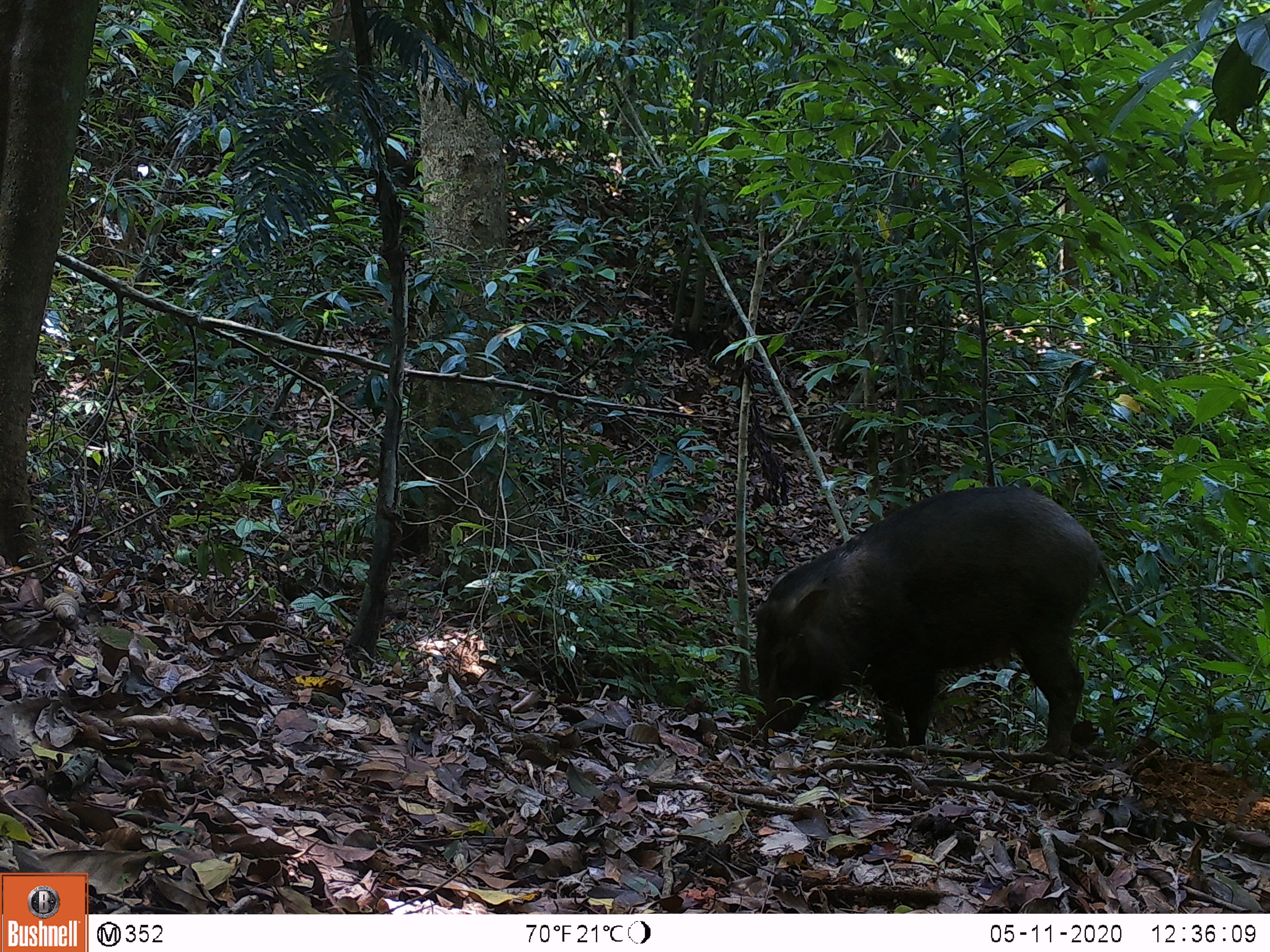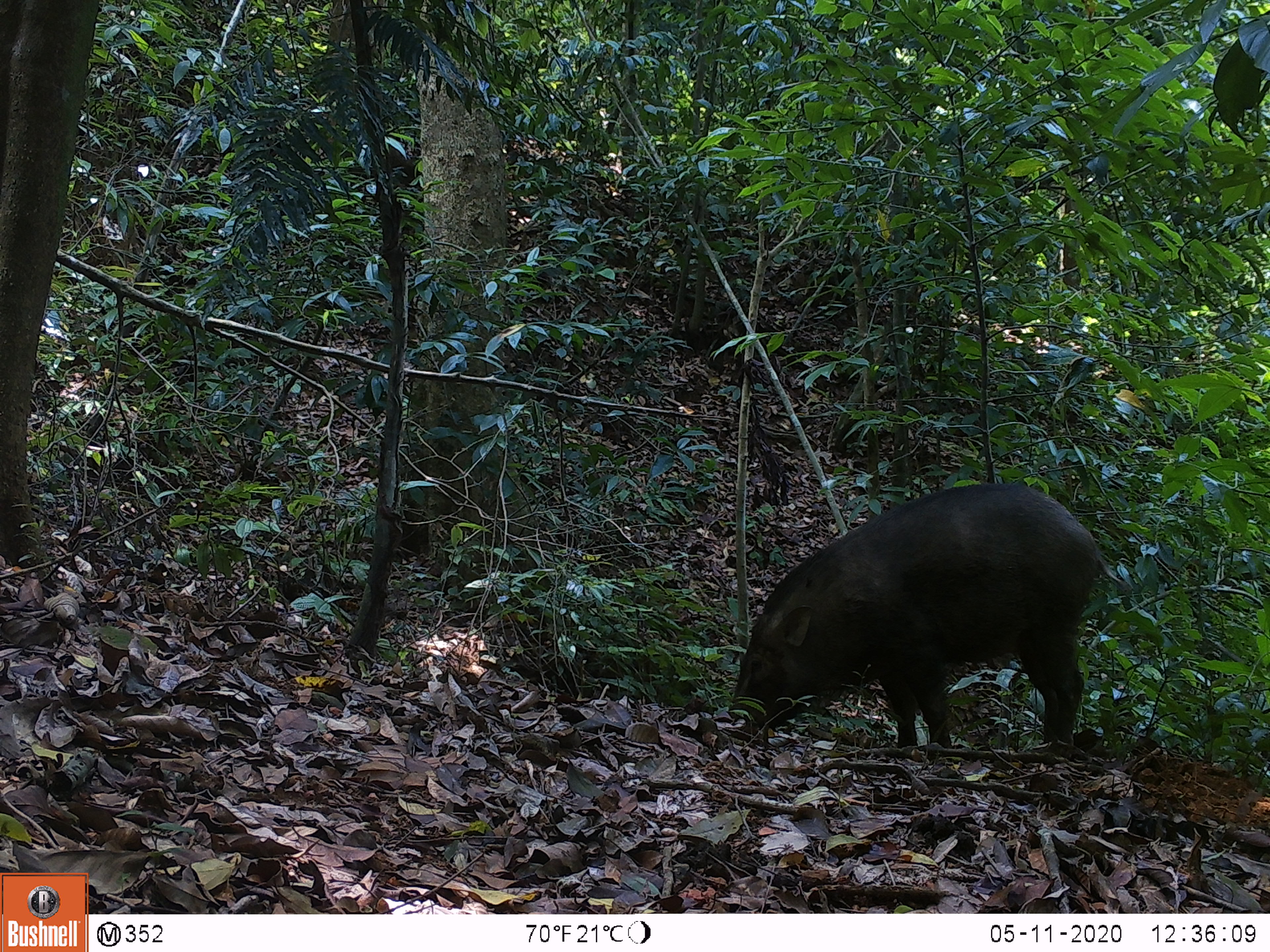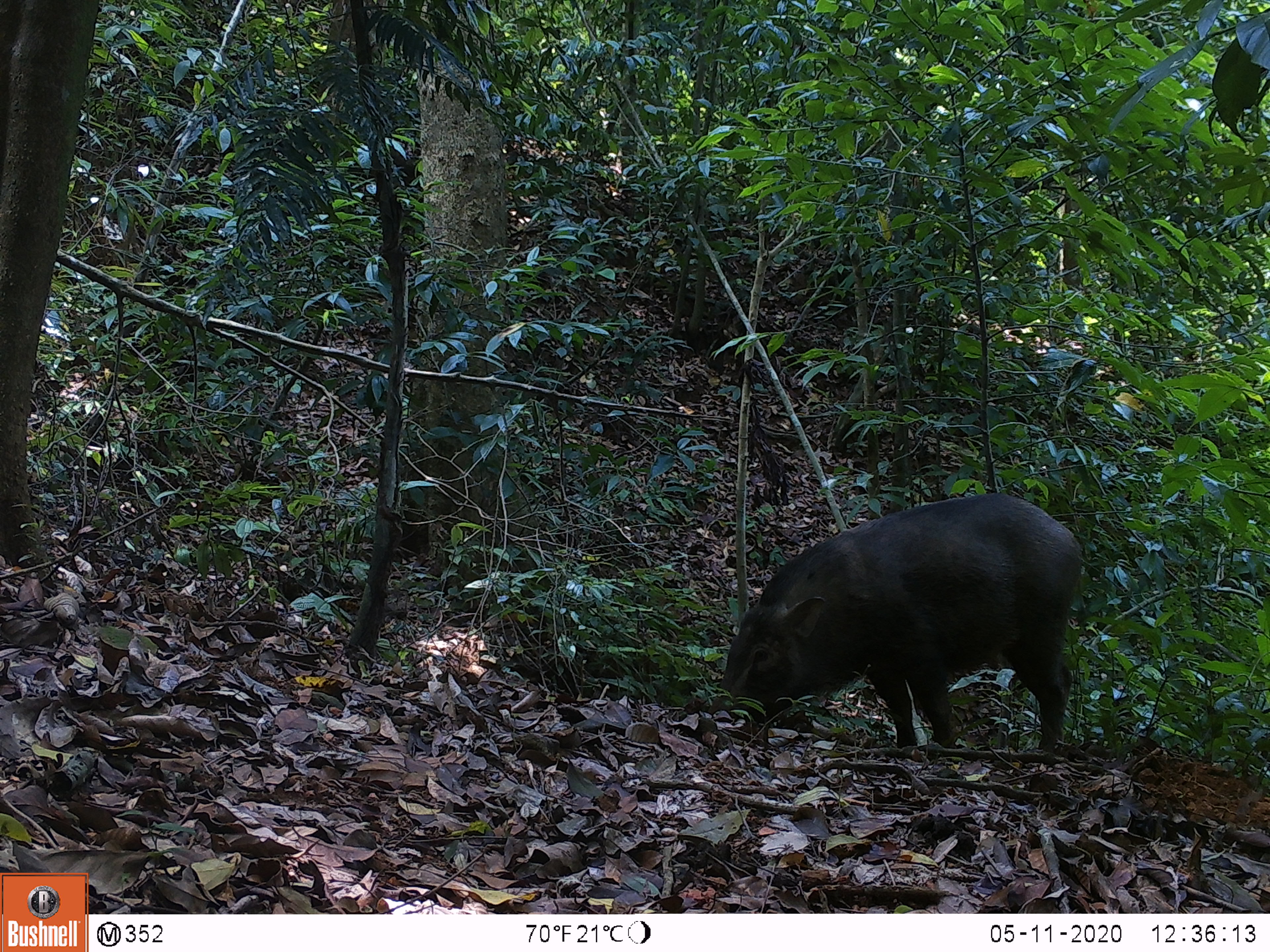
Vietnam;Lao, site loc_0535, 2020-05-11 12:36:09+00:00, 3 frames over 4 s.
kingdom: Animalia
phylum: Chordata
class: Mammalia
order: Artiodactyla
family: Suidae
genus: Sus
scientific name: Sus scrofa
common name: eurasian wild pig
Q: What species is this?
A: Eurasian wild pig (Sus scrofa).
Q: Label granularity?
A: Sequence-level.